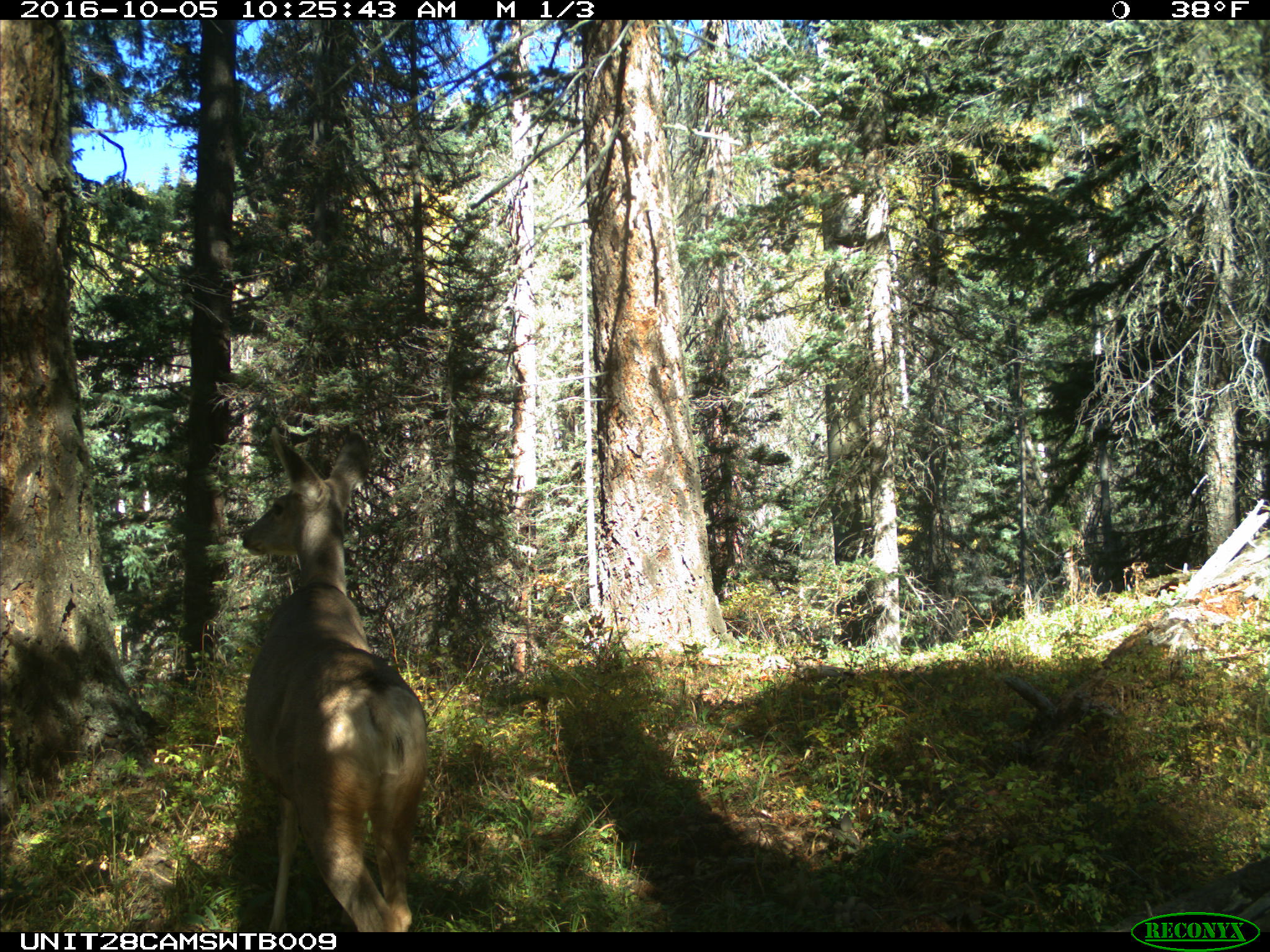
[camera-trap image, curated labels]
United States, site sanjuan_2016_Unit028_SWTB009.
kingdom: Animalia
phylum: Chordata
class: Mammalia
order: Artiodactyla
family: Cervidae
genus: Odocoileus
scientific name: Odocoileus hemionus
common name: mule deer